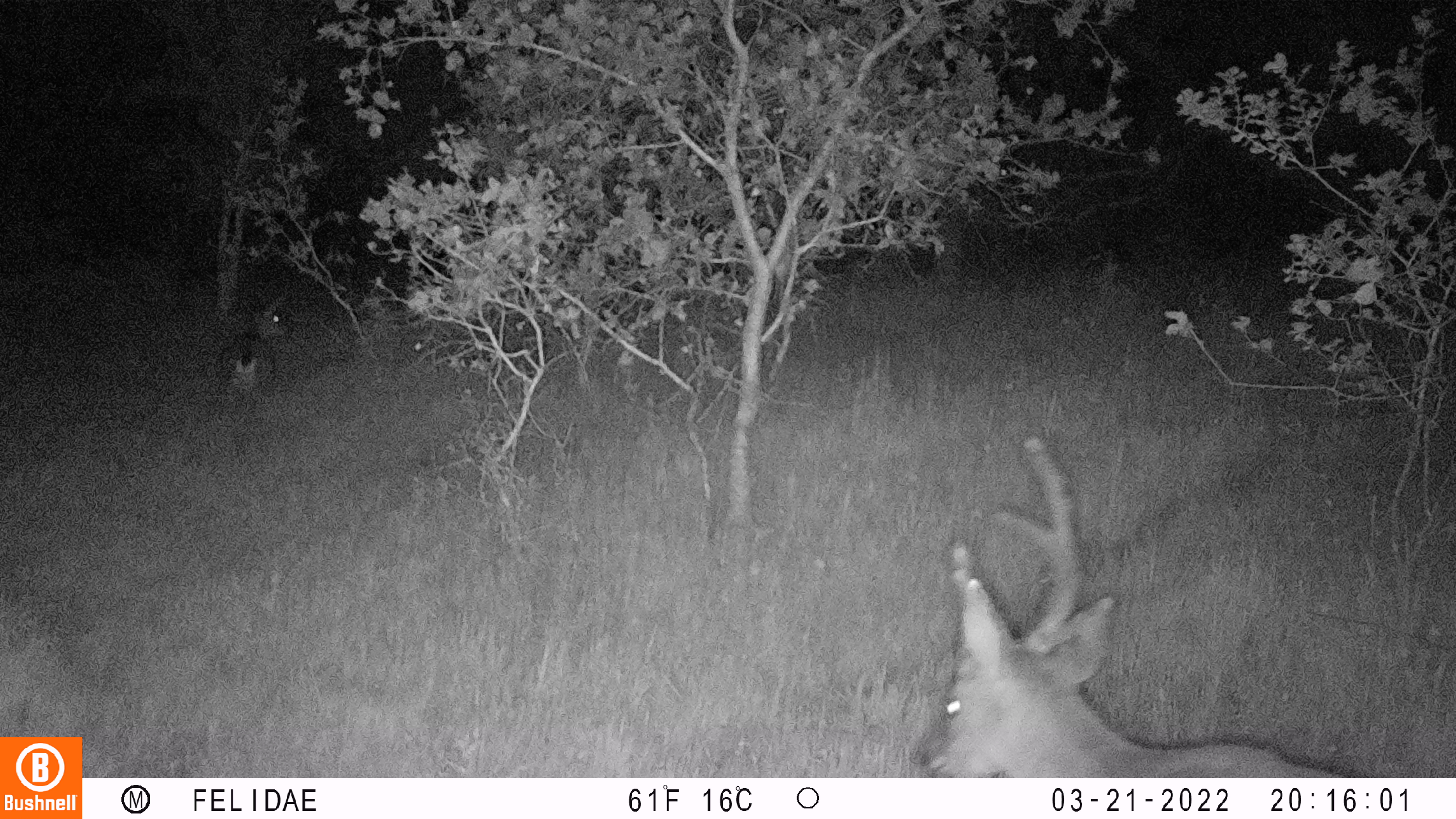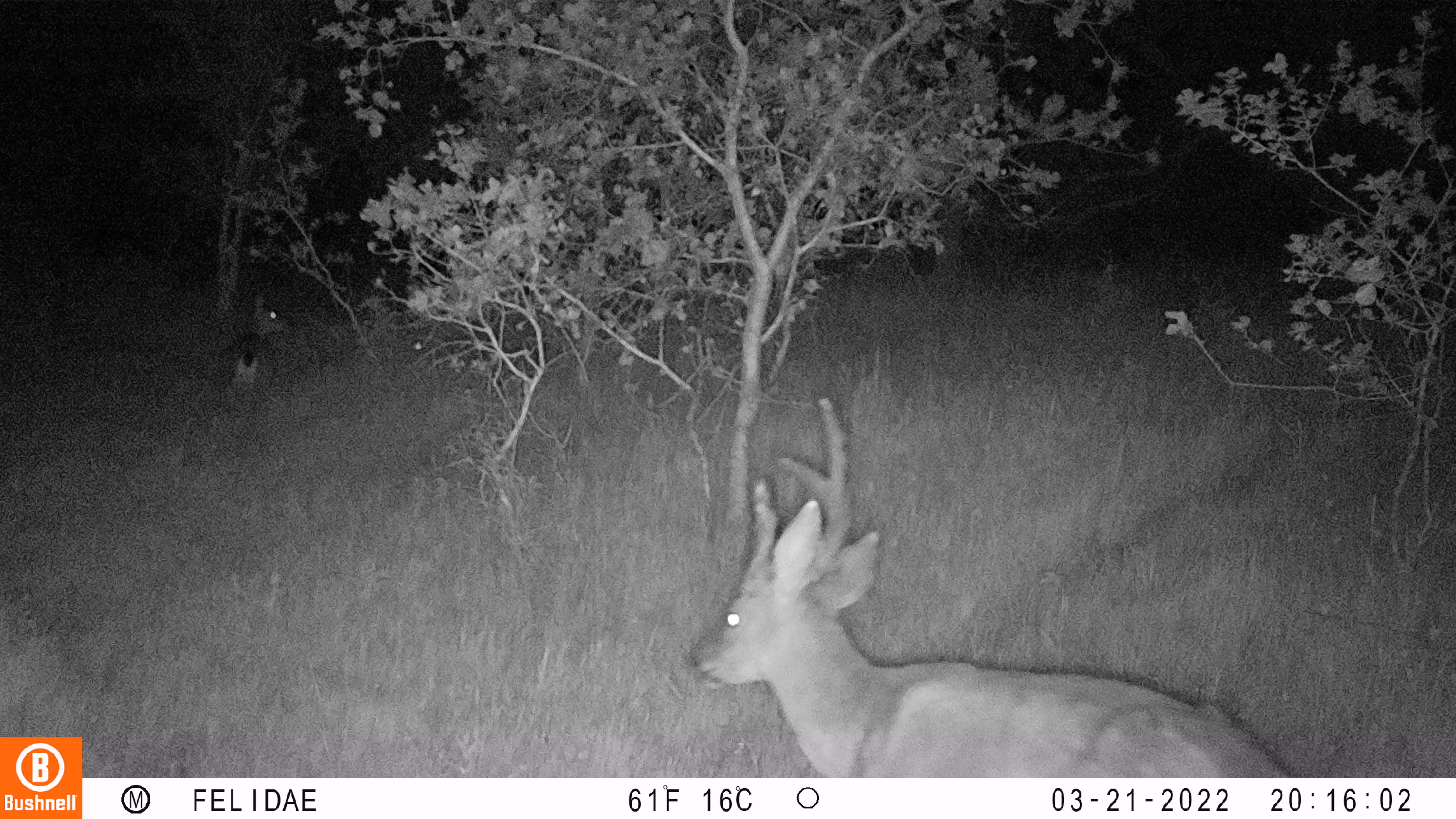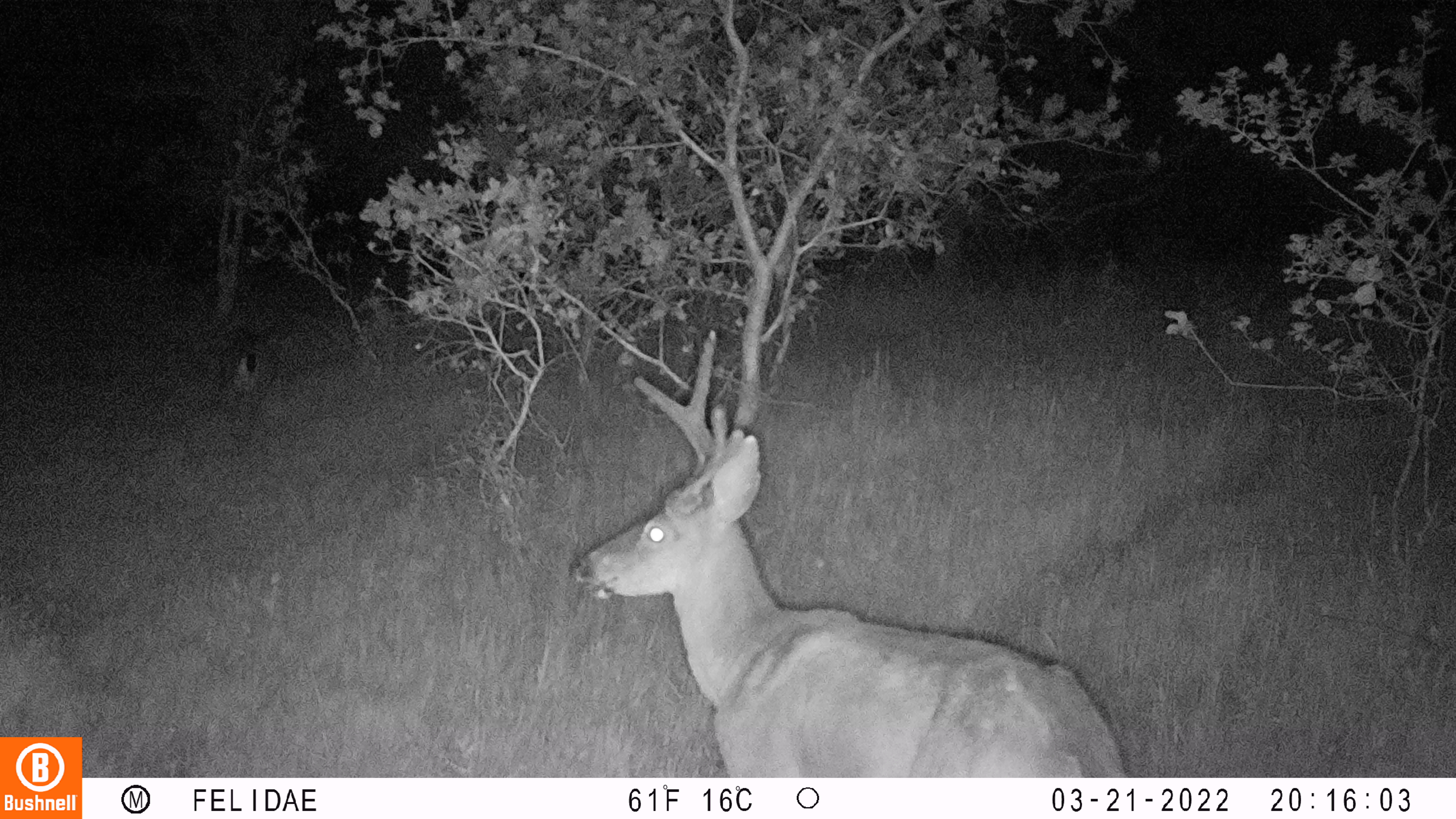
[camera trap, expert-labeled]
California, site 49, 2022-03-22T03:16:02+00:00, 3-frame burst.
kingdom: Animalia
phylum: Chordata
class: Mammalia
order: Artiodactyla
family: Cervidae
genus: Odocoileus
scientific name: Odocoileus hemionus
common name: mule deer